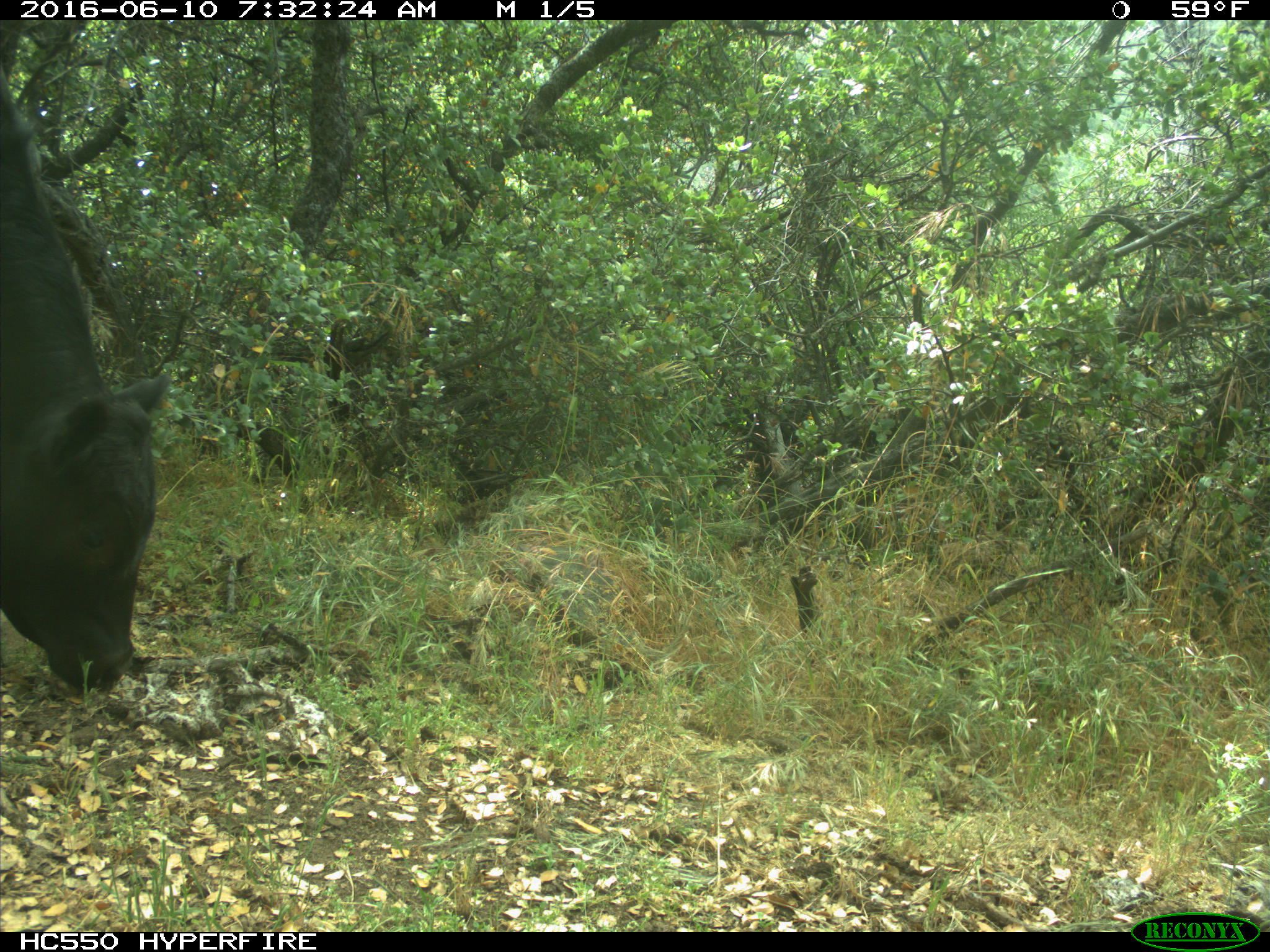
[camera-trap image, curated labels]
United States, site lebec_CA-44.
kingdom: Animalia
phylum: Chordata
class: Mammalia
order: Artiodactyla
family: Bovidae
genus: Bos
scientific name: Bos taurus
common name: domestic cow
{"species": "Bos taurus (domestic cow)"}